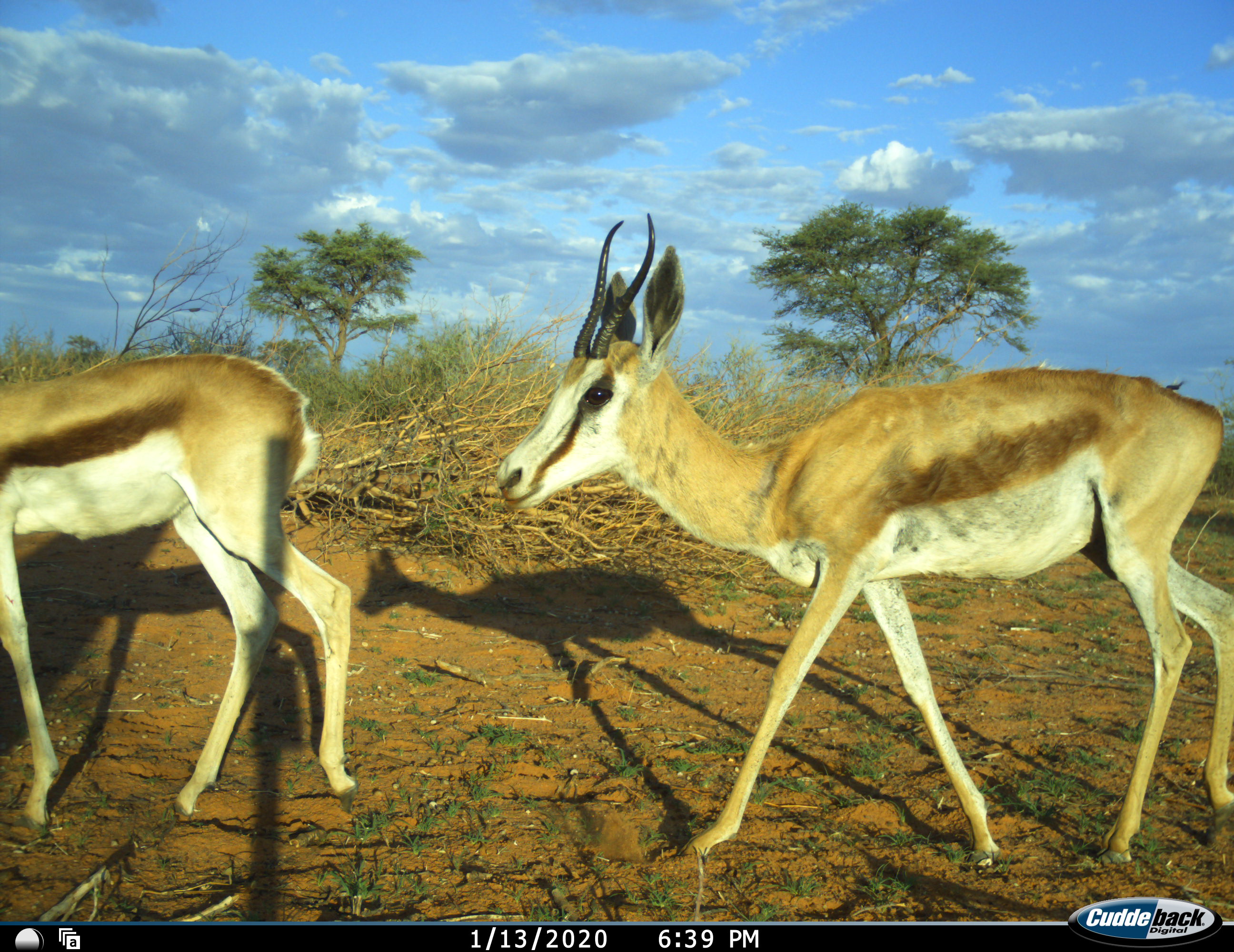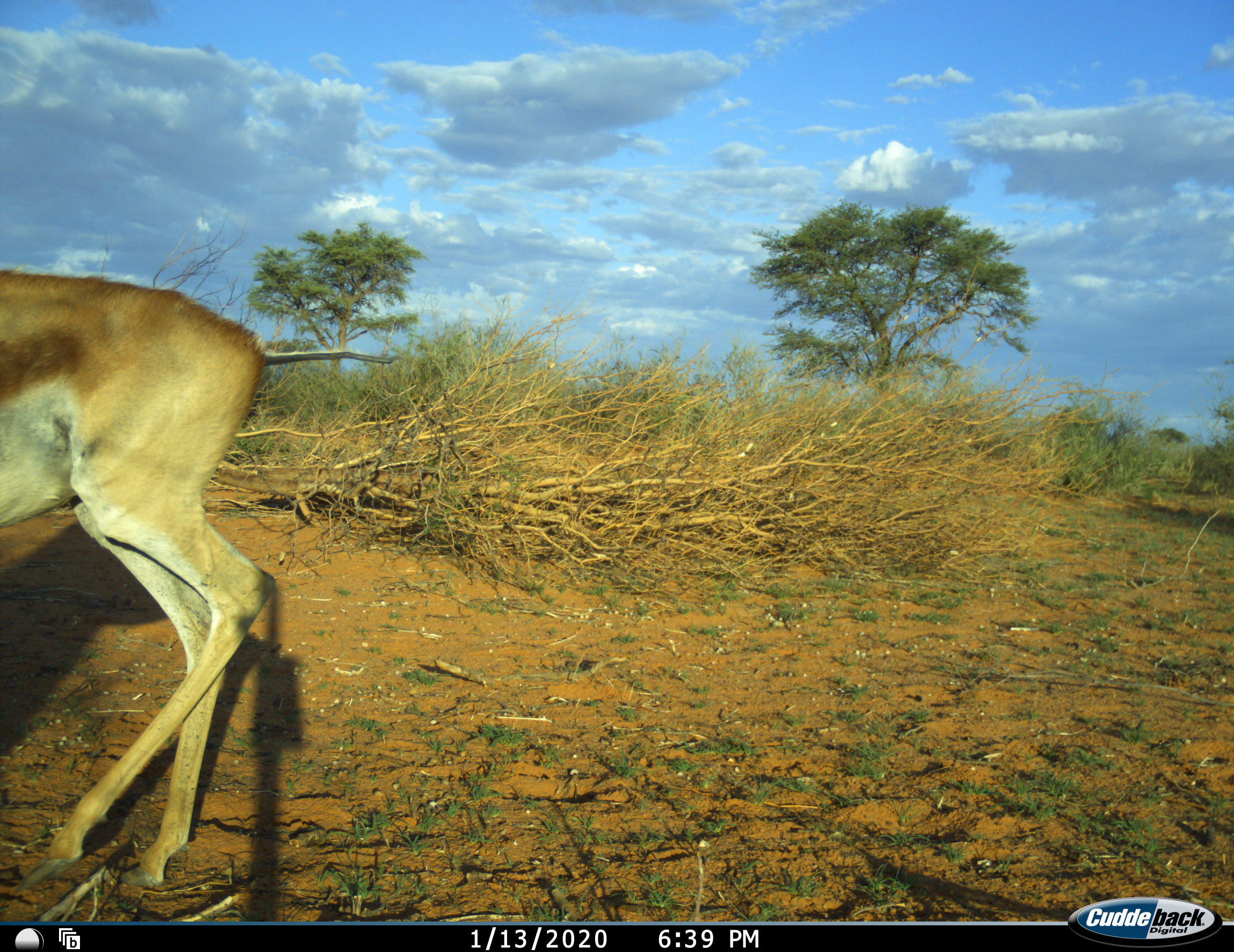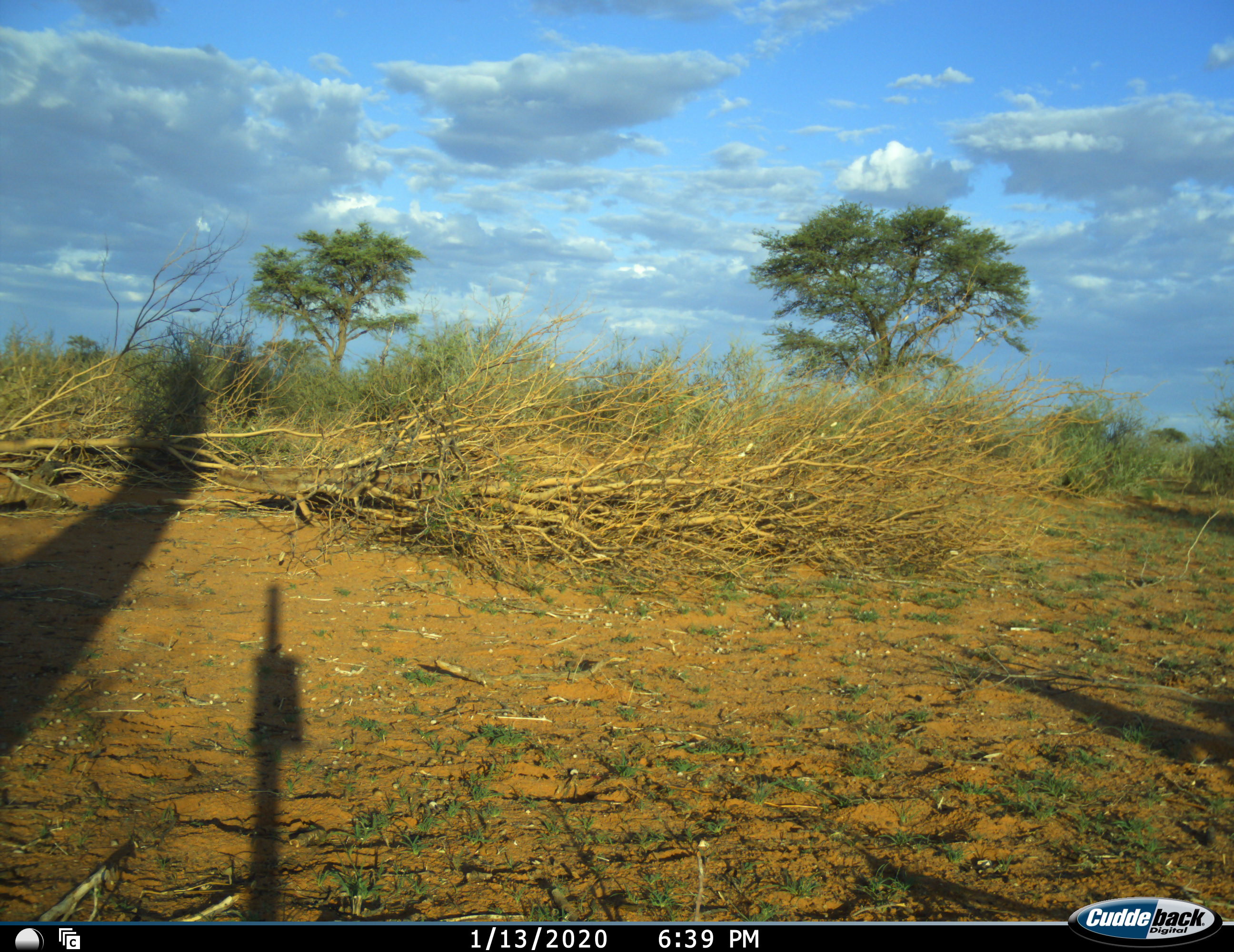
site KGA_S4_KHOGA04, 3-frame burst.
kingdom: Animalia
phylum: Chordata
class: Mammalia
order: Artiodactyla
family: Bovidae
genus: Antidorcas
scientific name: Antidorcas marsupialis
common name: springbok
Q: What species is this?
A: Springbok (Antidorcas marsupialis).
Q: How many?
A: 2.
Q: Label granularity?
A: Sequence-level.